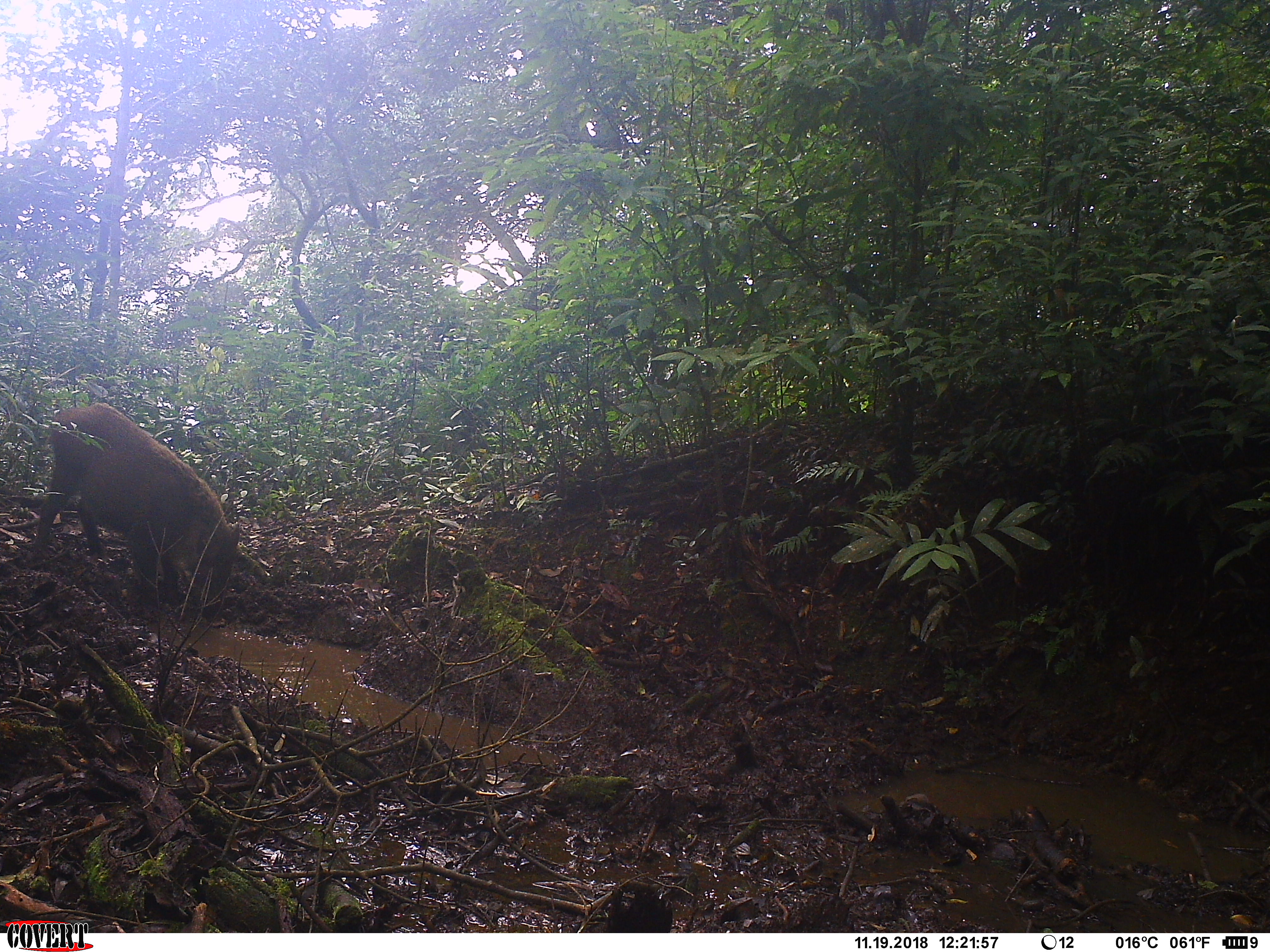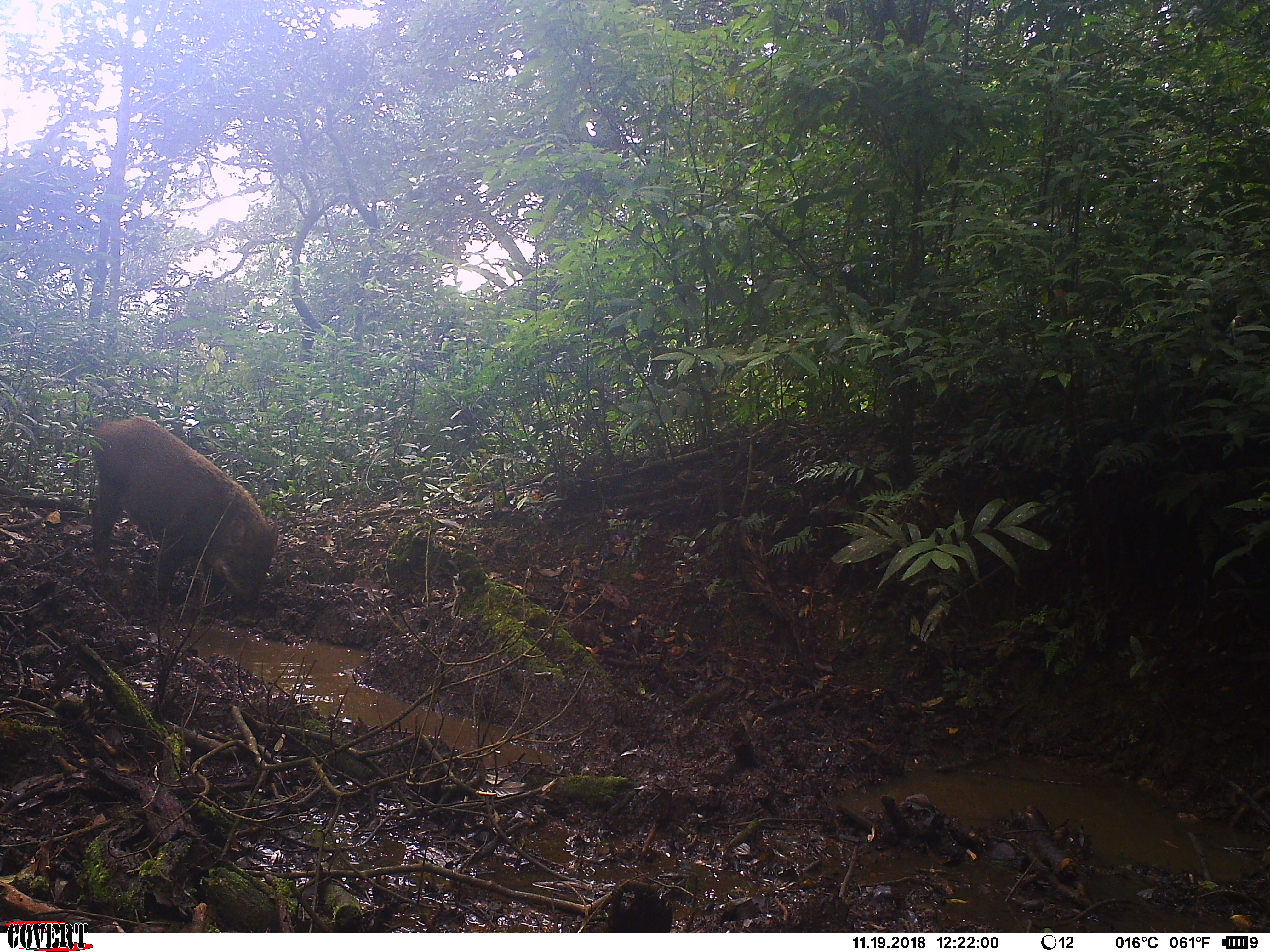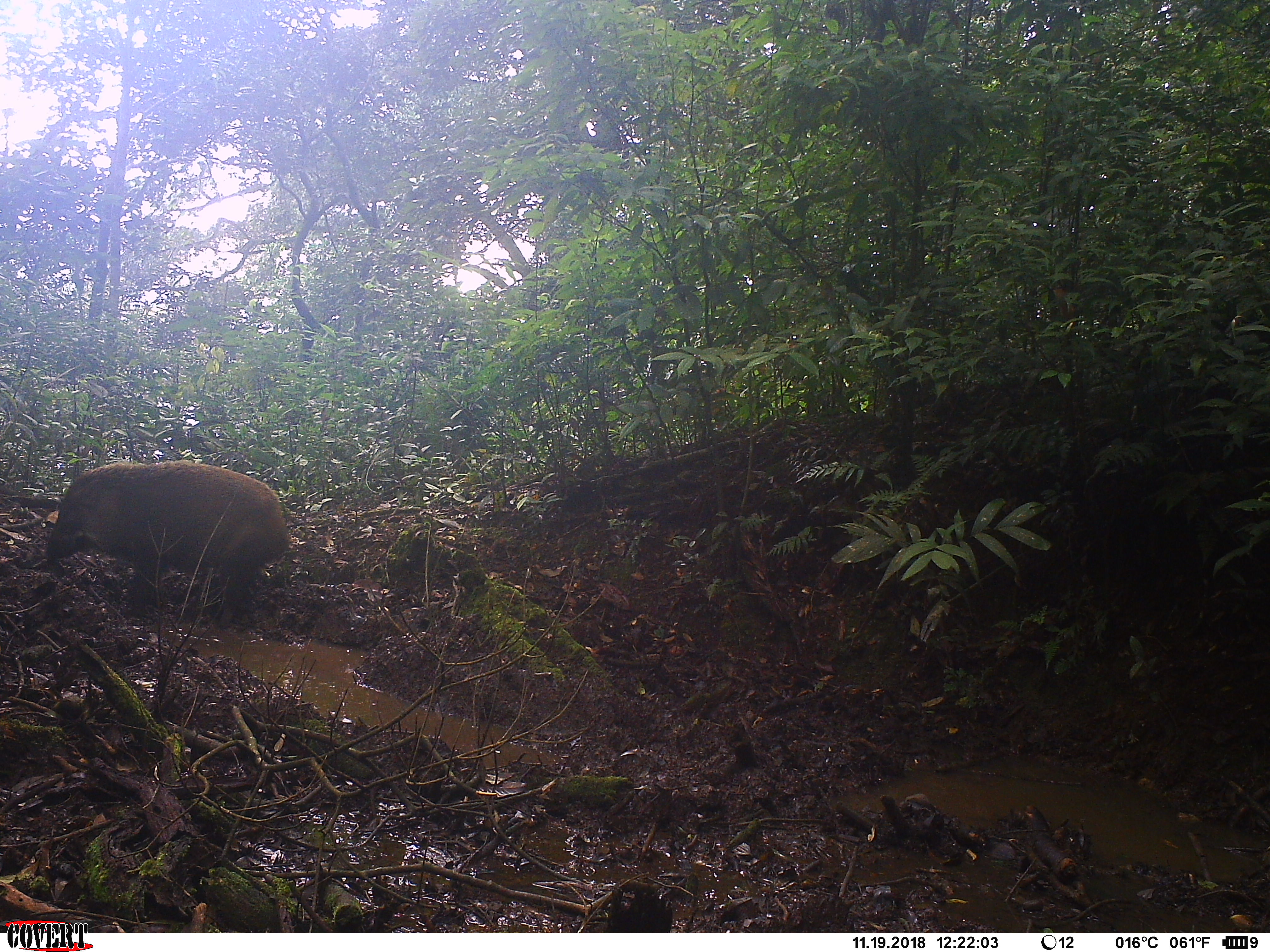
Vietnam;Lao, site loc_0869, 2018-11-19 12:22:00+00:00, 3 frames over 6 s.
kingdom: Animalia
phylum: Chordata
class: Mammalia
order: Artiodactyla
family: Suidae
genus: Sus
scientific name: Sus scrofa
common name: eurasian wild pig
Eurasian wild pig (Sus scrofa). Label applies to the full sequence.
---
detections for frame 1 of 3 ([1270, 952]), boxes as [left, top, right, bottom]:
eurasian wild pig: [31, 401, 238, 619]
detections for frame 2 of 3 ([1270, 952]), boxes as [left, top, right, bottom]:
eurasian wild pig: [91, 416, 278, 623]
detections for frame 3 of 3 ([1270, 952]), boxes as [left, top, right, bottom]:
eurasian wild pig: [46, 460, 289, 628]